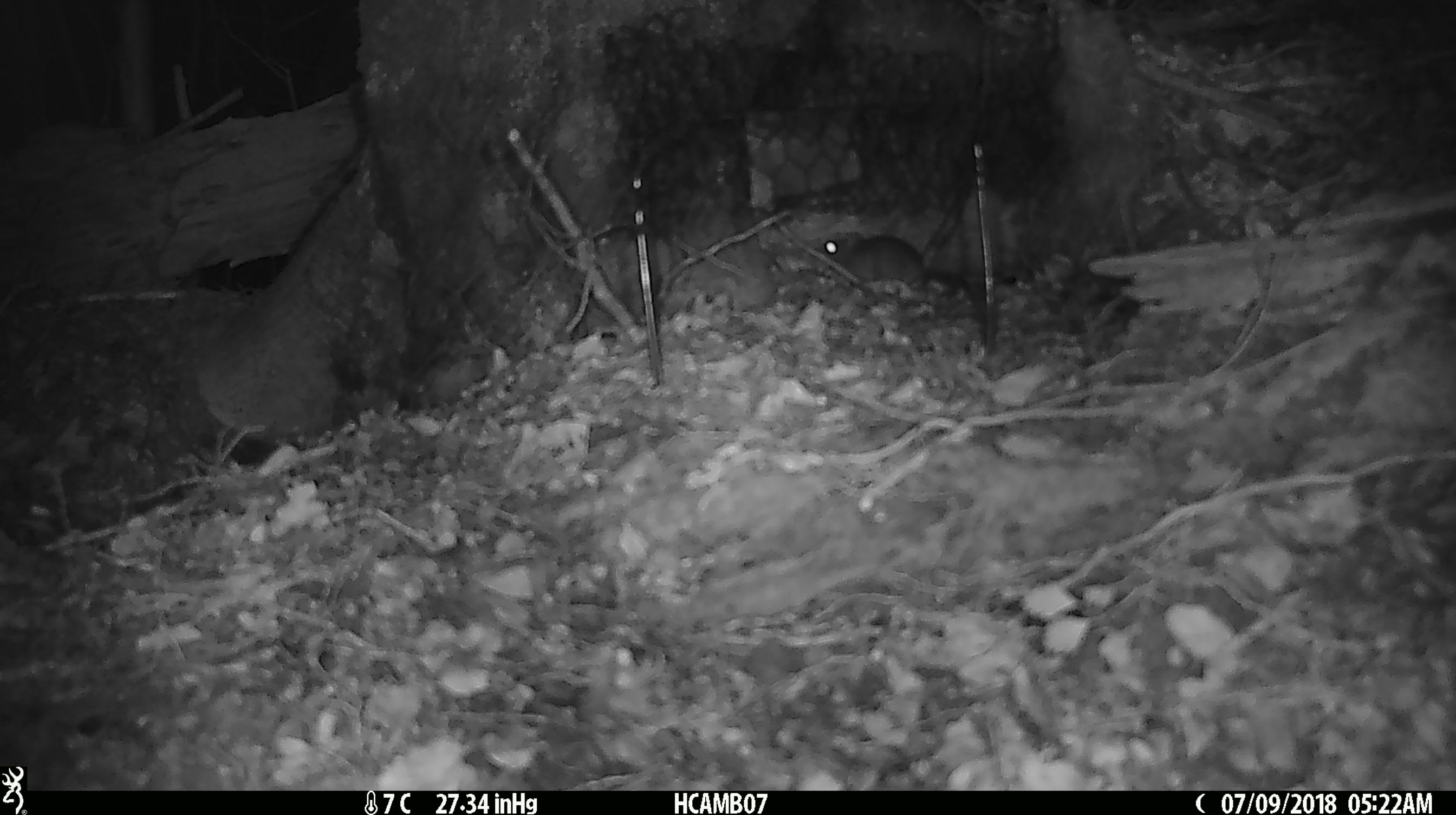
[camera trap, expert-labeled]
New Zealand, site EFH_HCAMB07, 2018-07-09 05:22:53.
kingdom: Animalia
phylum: Chordata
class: Mammalia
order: Rodentia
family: Muridae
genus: Mus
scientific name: Mus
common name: mouse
Mouse (Mus).